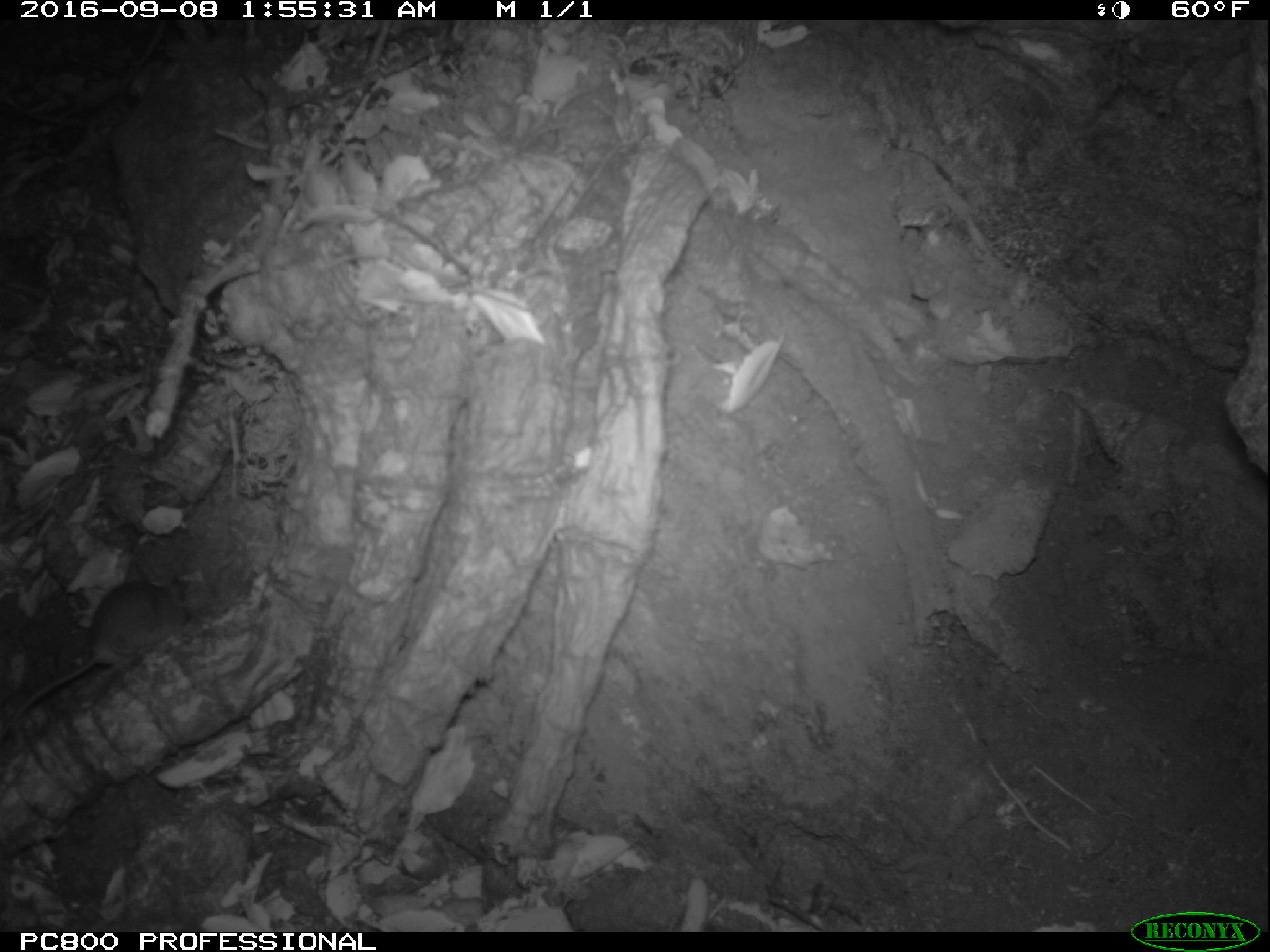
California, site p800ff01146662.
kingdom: Animalia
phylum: Chordata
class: Mammalia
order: Rodentia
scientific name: Rodentia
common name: rodent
Rodent (Rodentia).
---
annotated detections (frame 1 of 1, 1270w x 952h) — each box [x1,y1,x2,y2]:
rodent: [0,581,190,734]